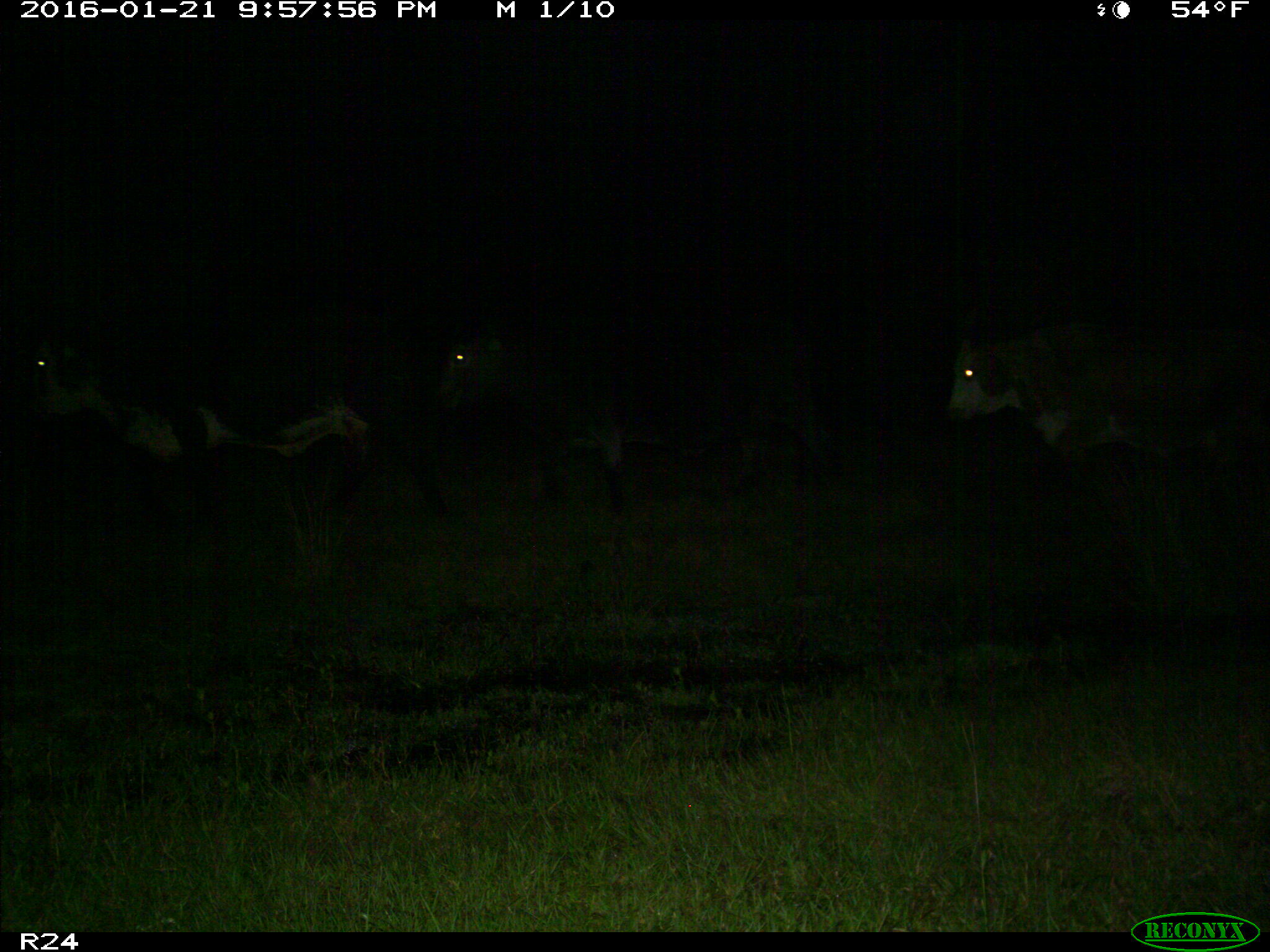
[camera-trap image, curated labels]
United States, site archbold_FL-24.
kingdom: Animalia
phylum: Chordata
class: Mammalia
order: Artiodactyla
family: Bovidae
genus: Bos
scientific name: Bos taurus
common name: domestic cow